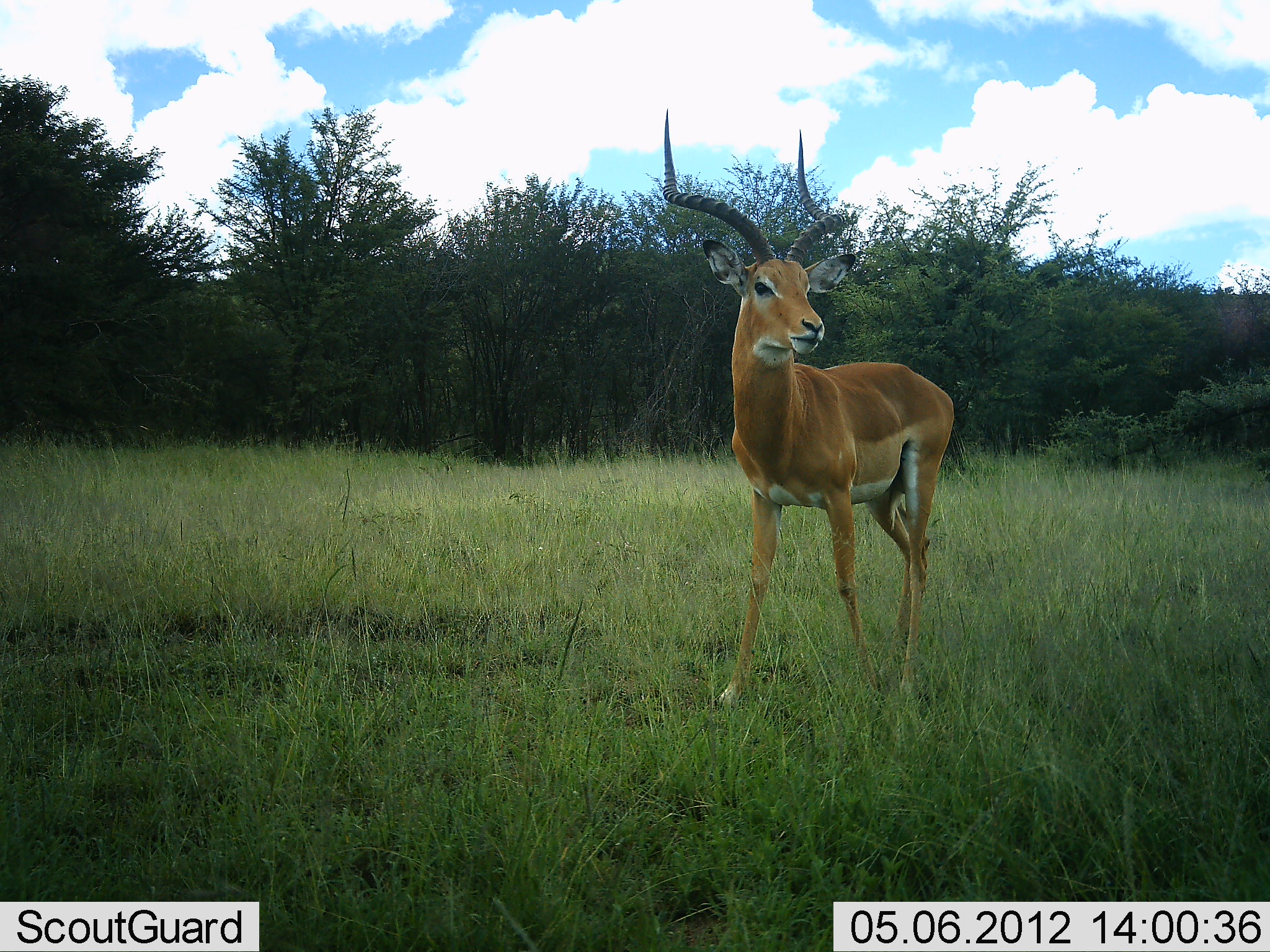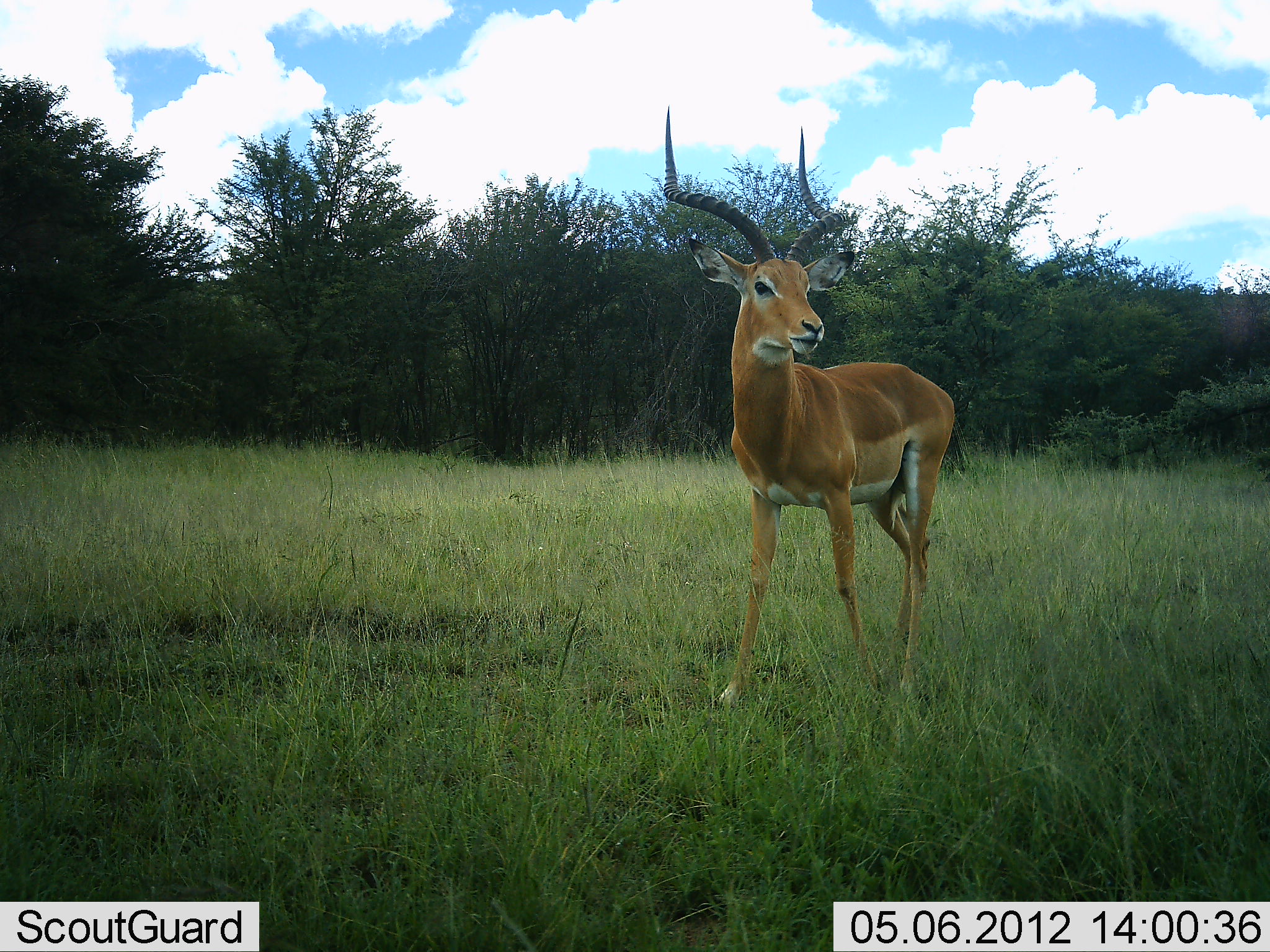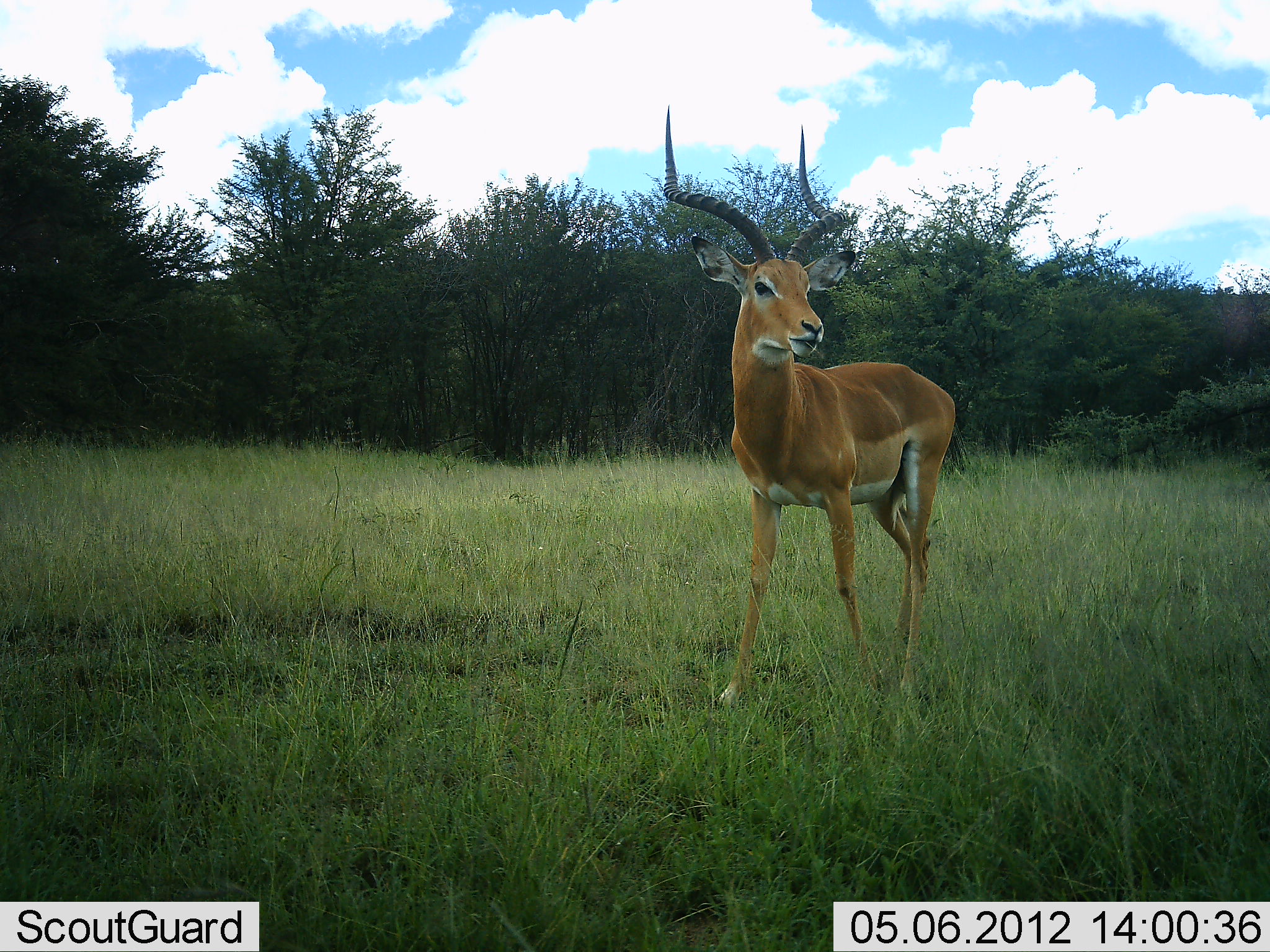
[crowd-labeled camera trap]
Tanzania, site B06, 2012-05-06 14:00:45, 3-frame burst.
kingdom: Animalia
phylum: Chordata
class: Mammalia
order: Artiodactyla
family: Bovidae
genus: Aepyceros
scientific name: Aepyceros melampus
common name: impala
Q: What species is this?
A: Impala (Aepyceros melampus).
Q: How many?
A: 1.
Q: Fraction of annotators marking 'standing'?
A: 100%.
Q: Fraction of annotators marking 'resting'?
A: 0%.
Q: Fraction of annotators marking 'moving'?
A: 0%.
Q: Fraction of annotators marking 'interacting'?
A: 0%.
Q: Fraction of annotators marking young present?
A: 0%.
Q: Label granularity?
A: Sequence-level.